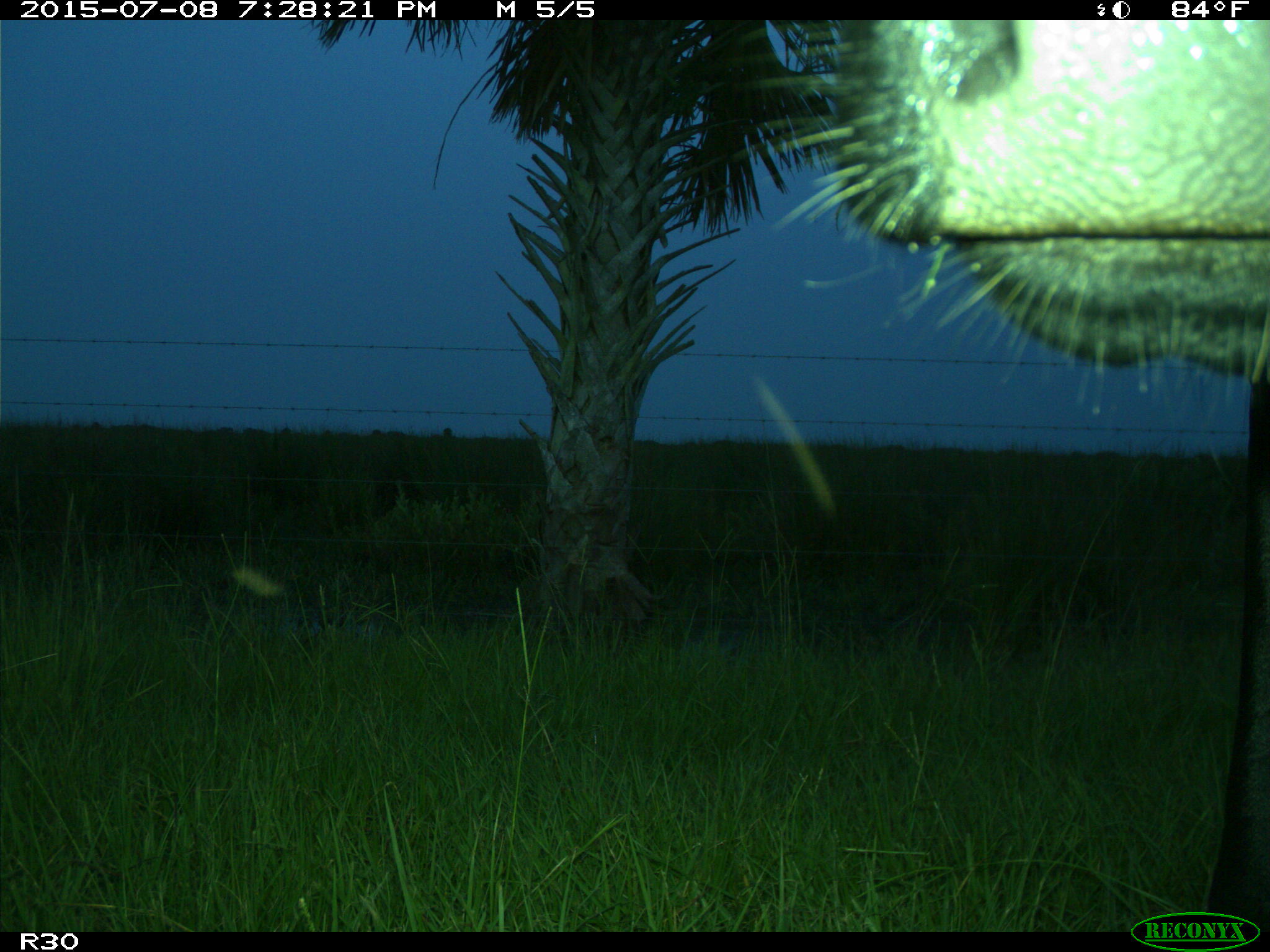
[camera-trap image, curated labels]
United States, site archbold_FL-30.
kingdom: Animalia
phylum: Chordata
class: Mammalia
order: Artiodactyla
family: Bovidae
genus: Bos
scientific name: Bos taurus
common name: domestic cow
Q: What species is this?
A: Bos taurus (domestic cow).